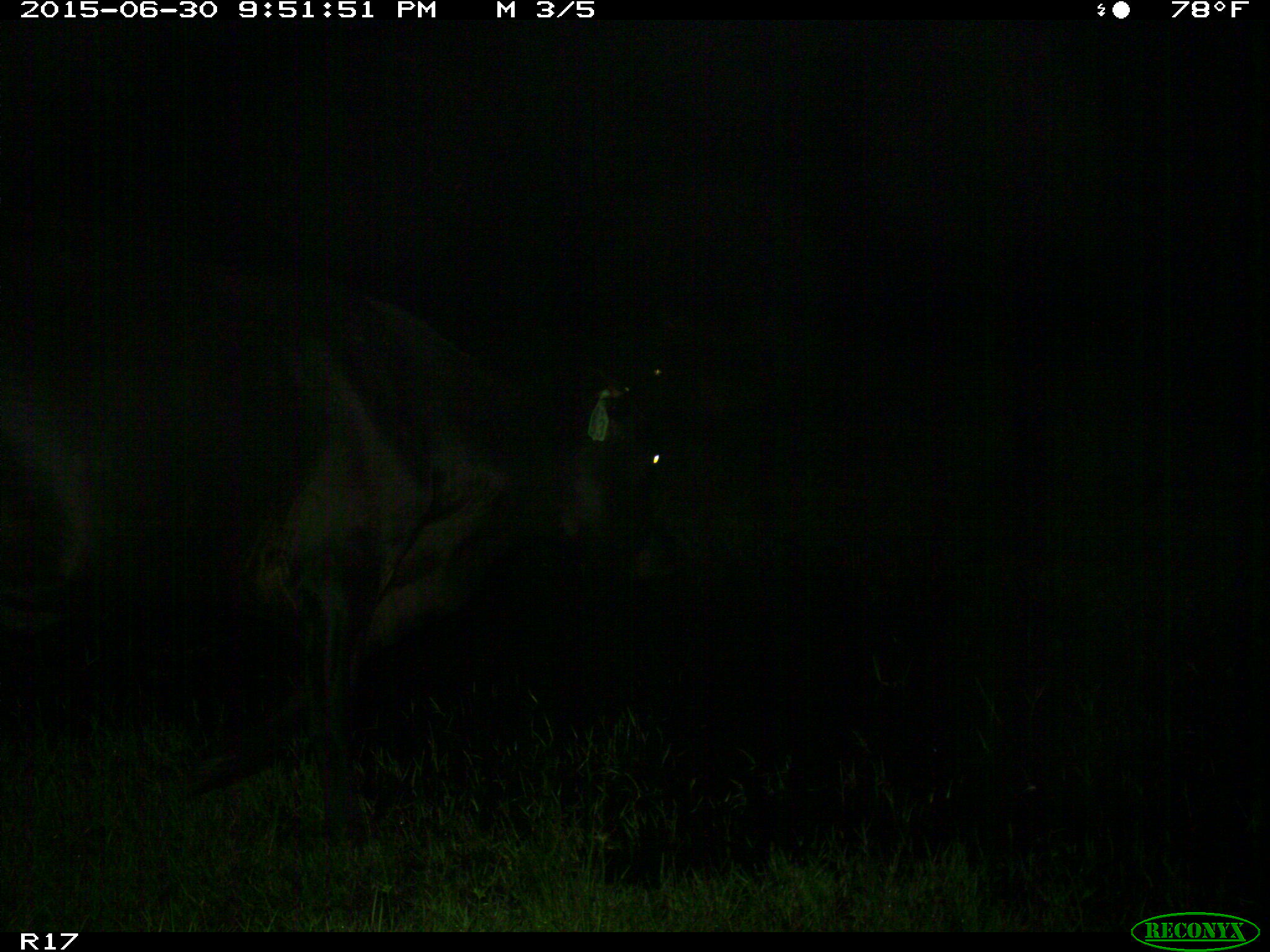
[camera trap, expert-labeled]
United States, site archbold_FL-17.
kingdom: Animalia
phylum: Chordata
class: Mammalia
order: Artiodactyla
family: Bovidae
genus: Bos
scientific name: Bos taurus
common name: domestic cow